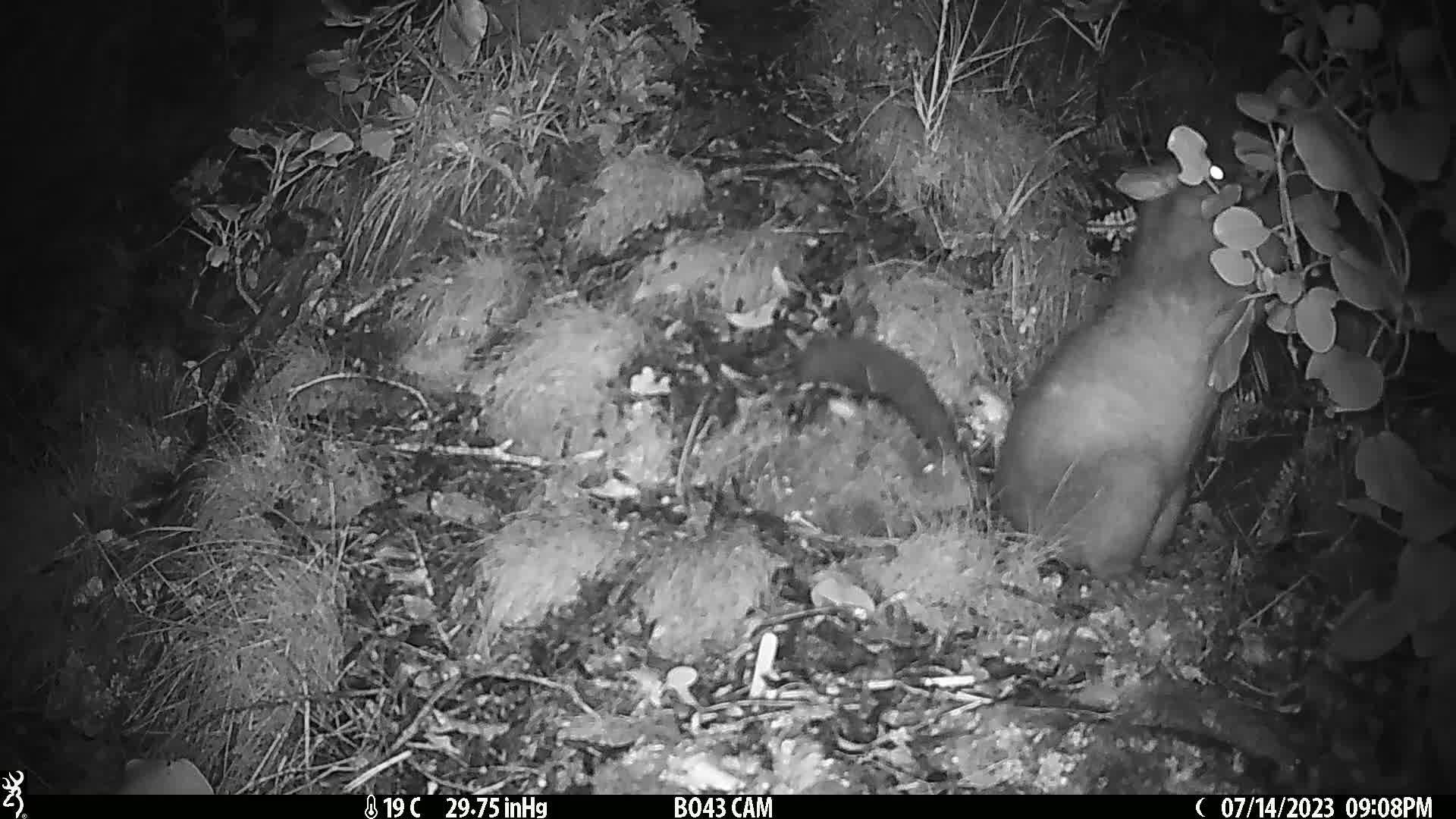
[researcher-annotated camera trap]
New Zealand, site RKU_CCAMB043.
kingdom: Animalia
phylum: Chordata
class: Mammalia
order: Diprotodontia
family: Phalangeridae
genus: Trichosurus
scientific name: Trichosurus vulpecula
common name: common brushtail possum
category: possum